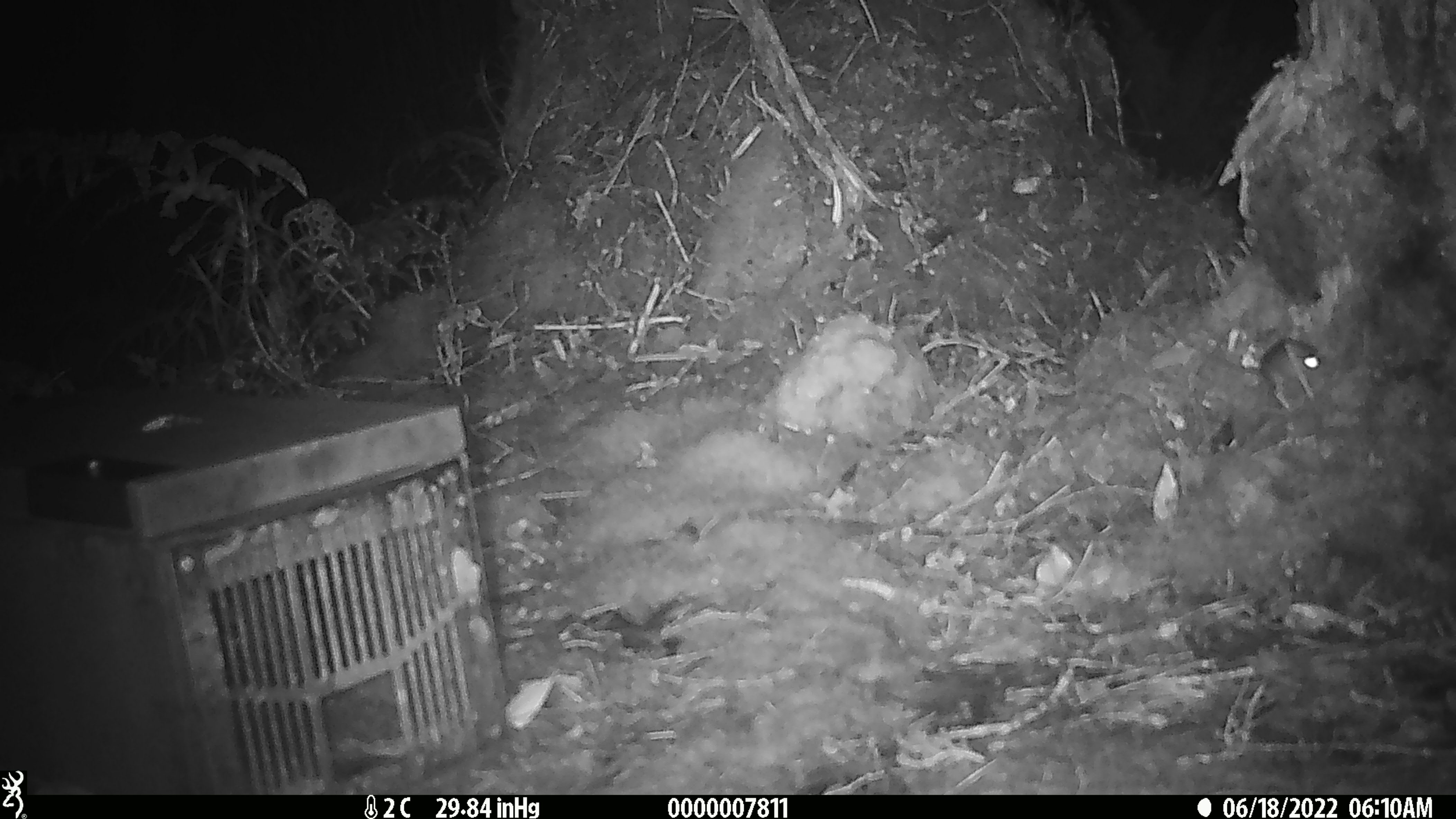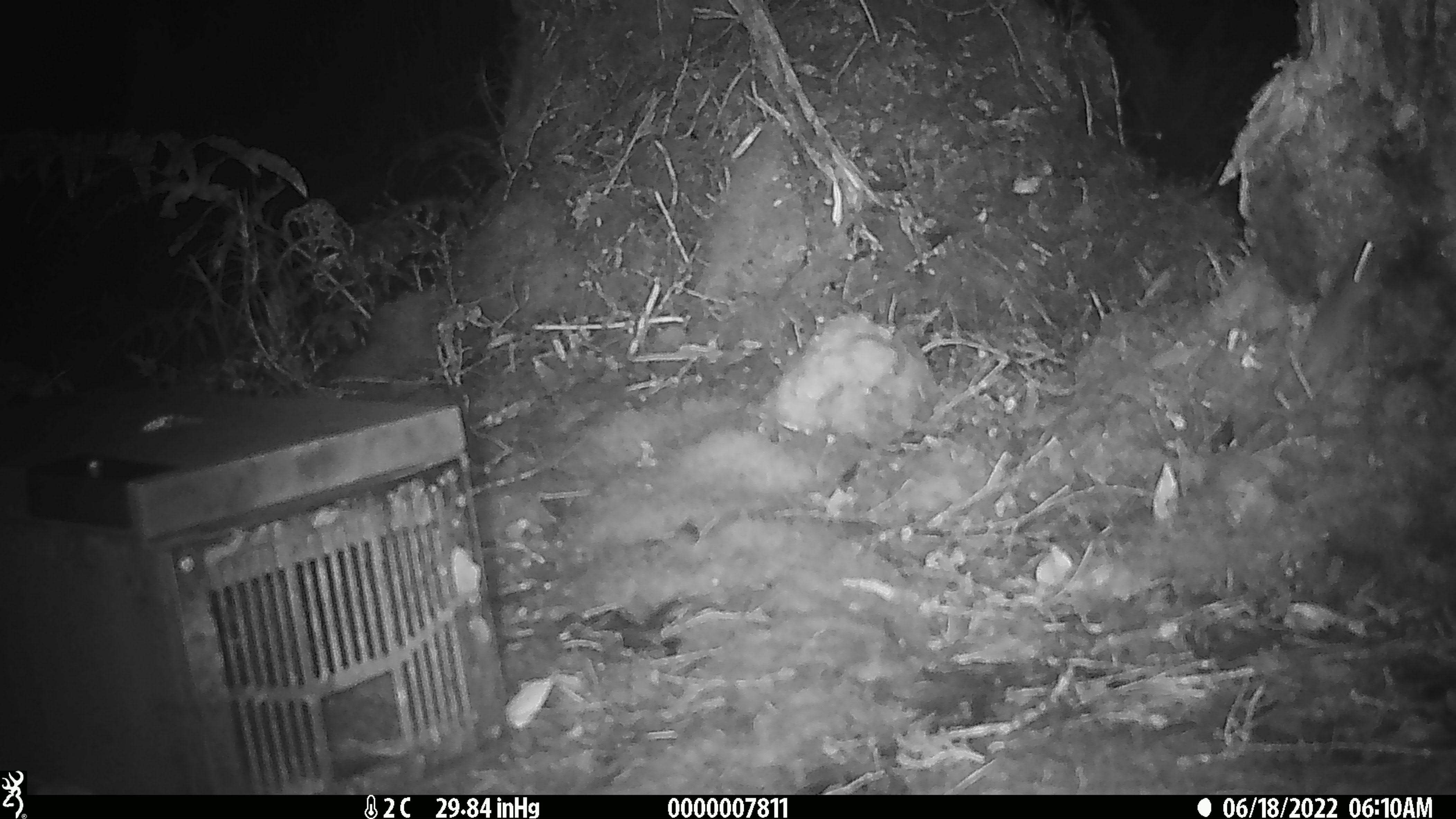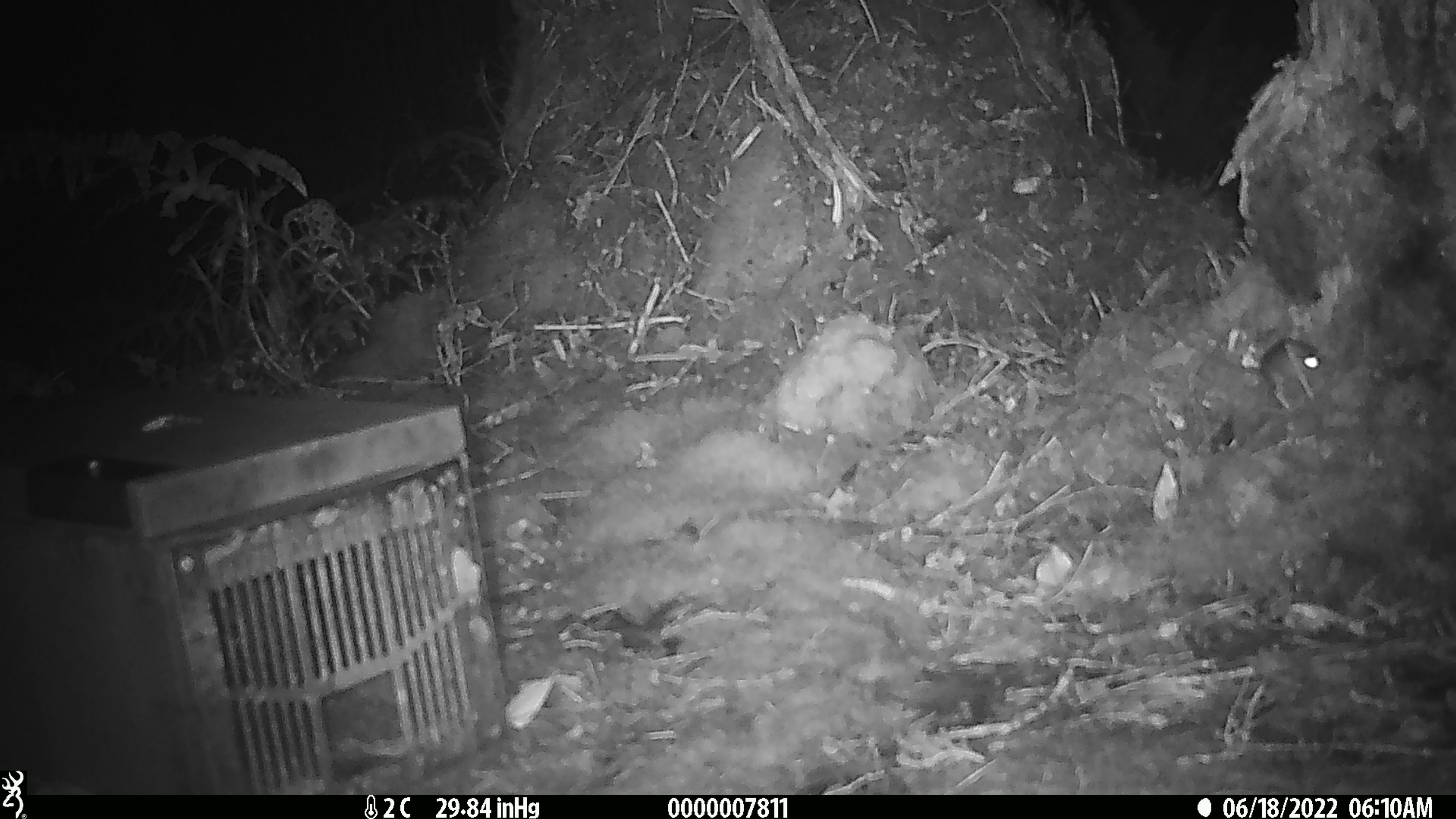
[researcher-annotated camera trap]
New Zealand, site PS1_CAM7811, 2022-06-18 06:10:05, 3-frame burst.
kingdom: Animalia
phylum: Chordata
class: Mammalia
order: Rodentia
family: Muridae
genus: Mus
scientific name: Mus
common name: mouse